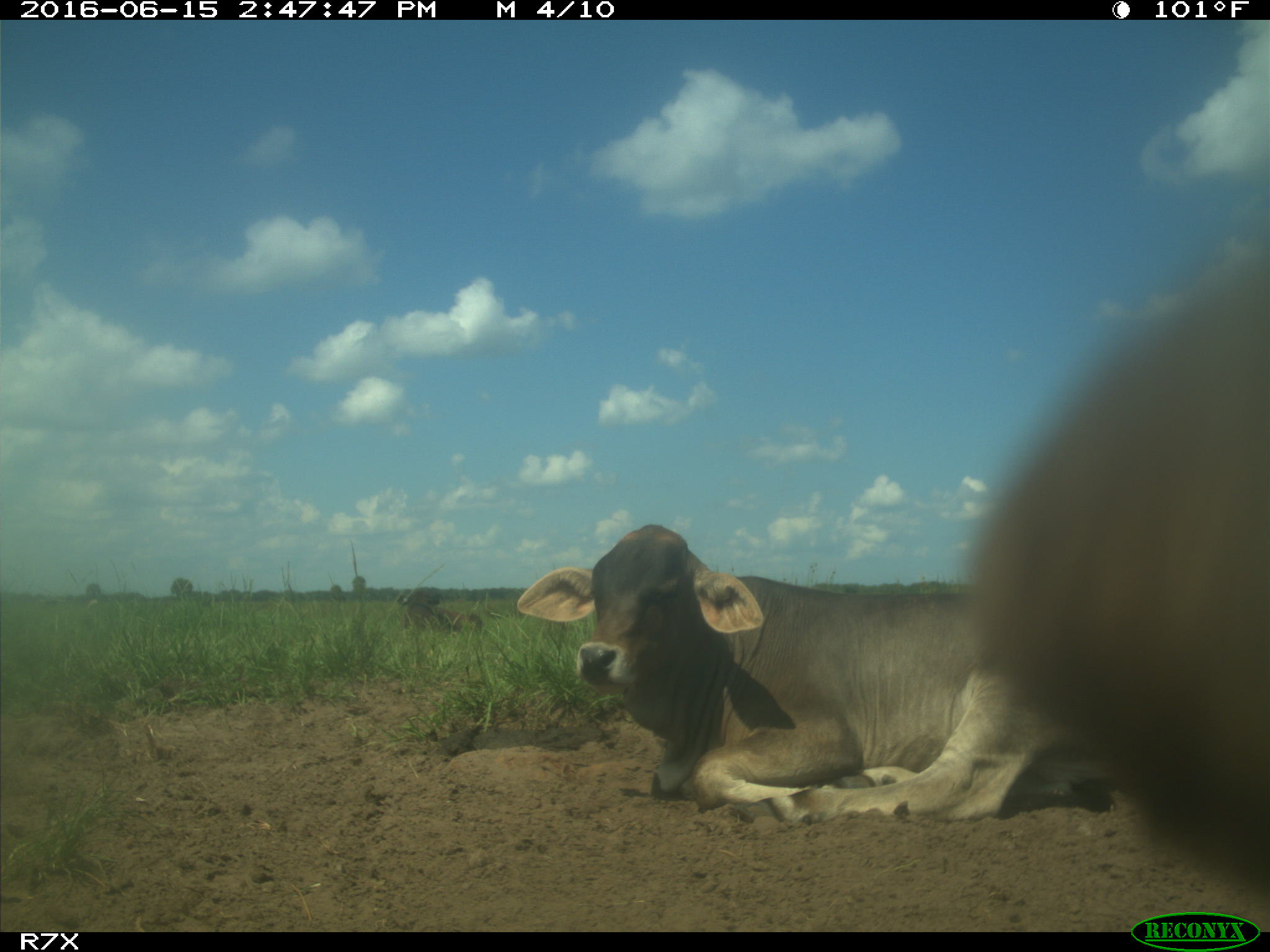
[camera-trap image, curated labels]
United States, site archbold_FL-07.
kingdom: Animalia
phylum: Chordata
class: Mammalia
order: Artiodactyla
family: Bovidae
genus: Bos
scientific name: Bos taurus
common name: domestic cow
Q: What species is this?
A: Bos taurus (domestic cow).